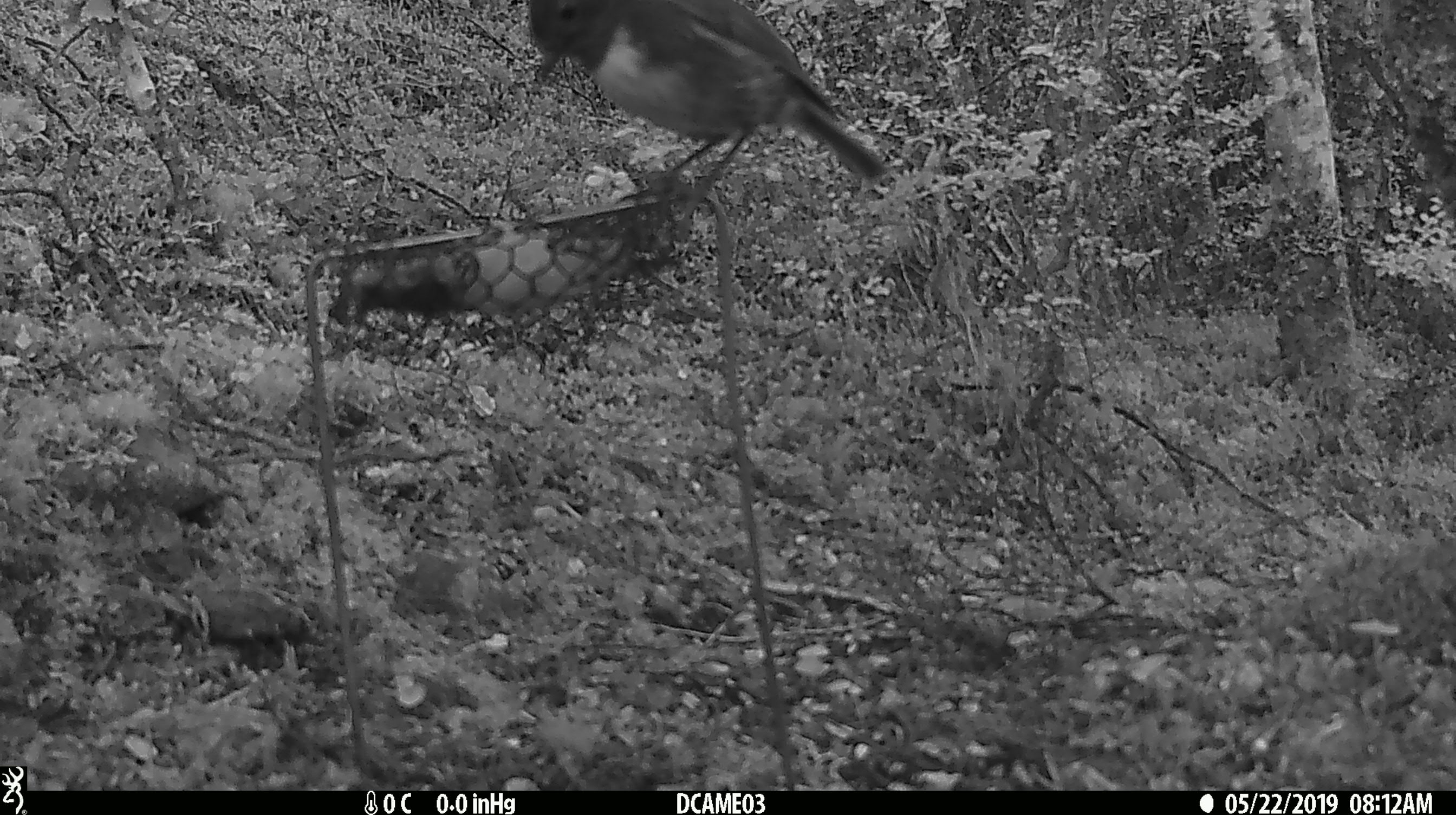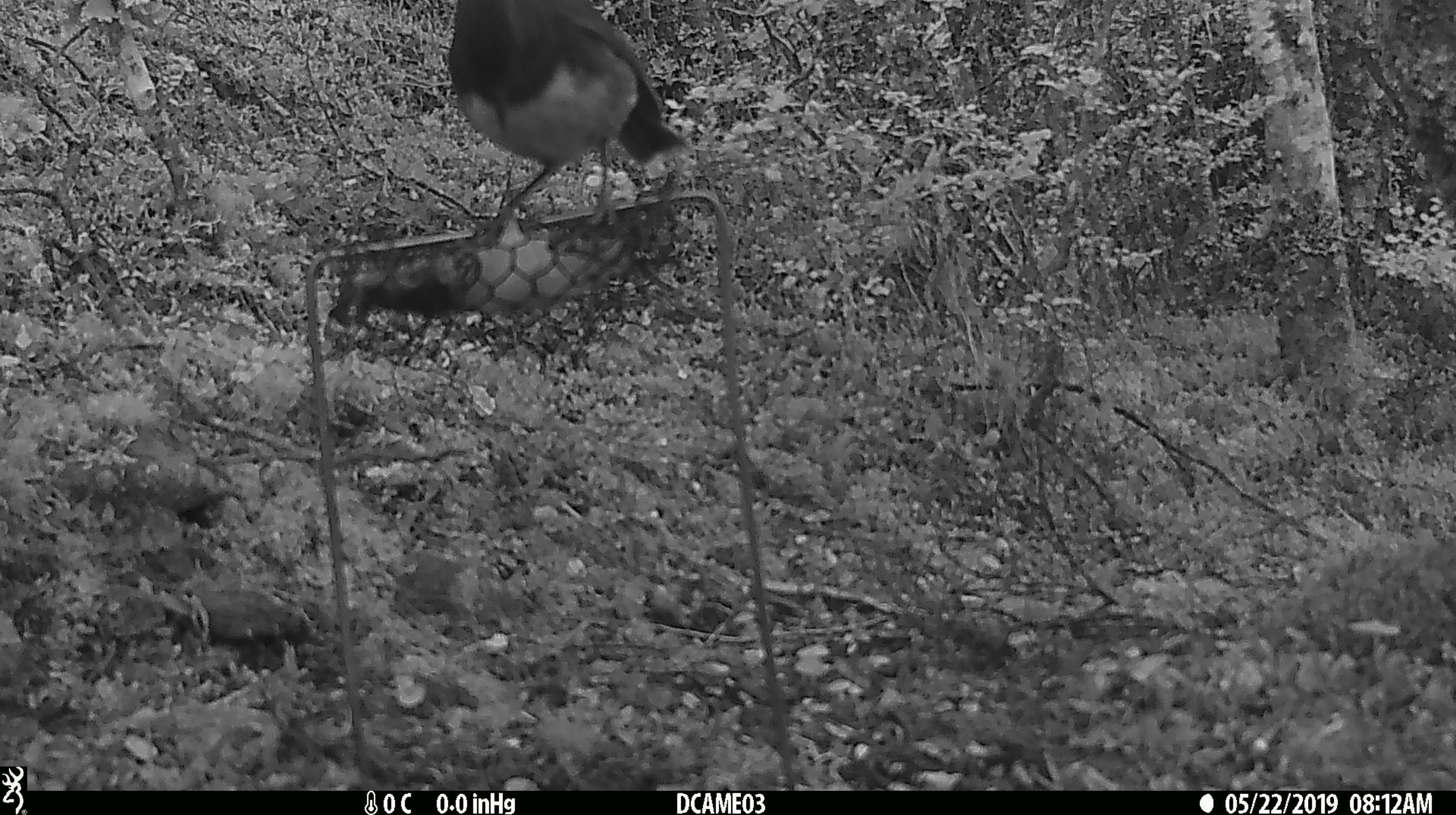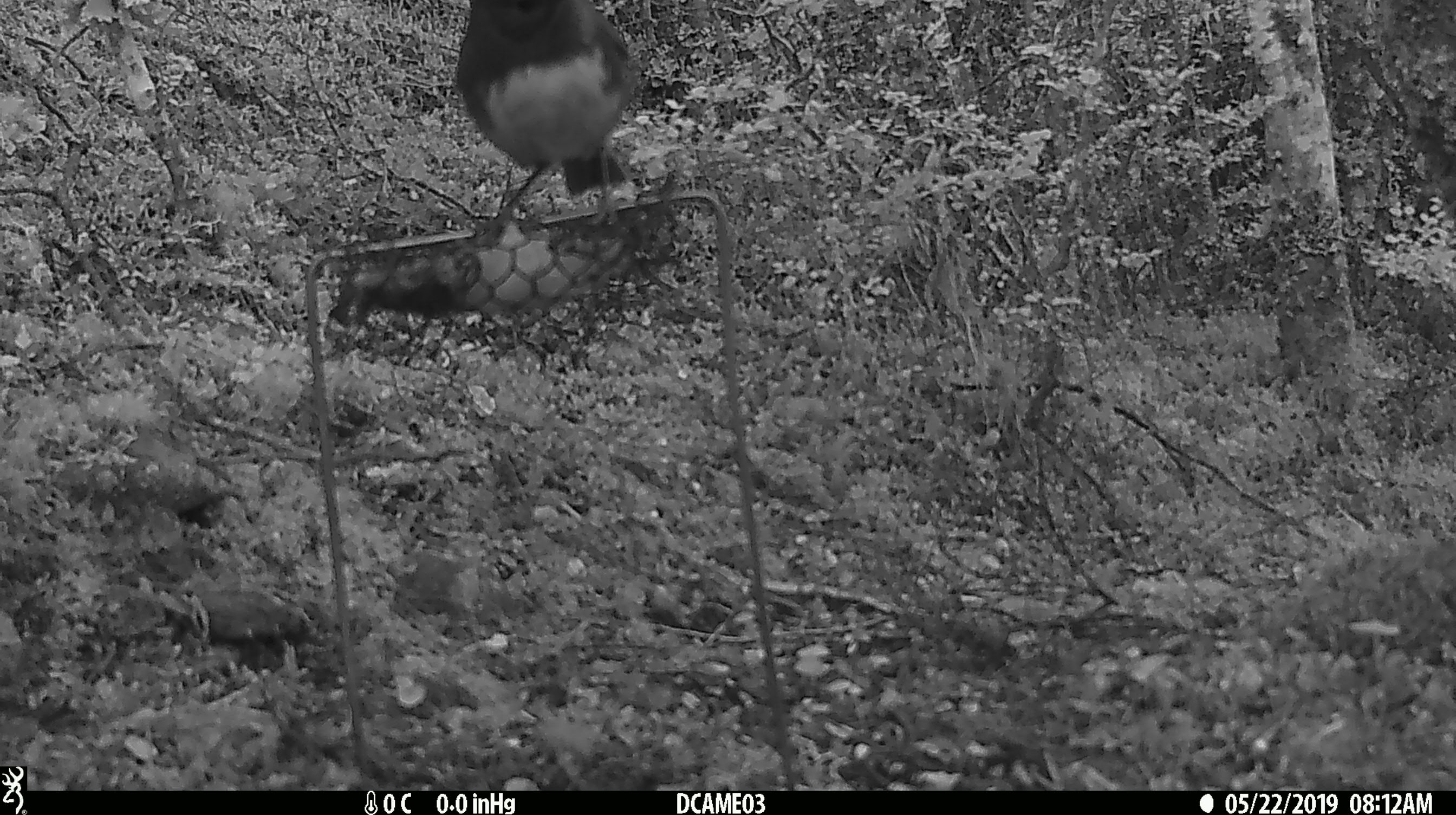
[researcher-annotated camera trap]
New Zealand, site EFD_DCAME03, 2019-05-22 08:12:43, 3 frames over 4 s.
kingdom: Animalia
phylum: Chordata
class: Aves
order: Passeriformes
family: Petroicidae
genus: Petroica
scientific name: Petroica australis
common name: new zealand robin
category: robin